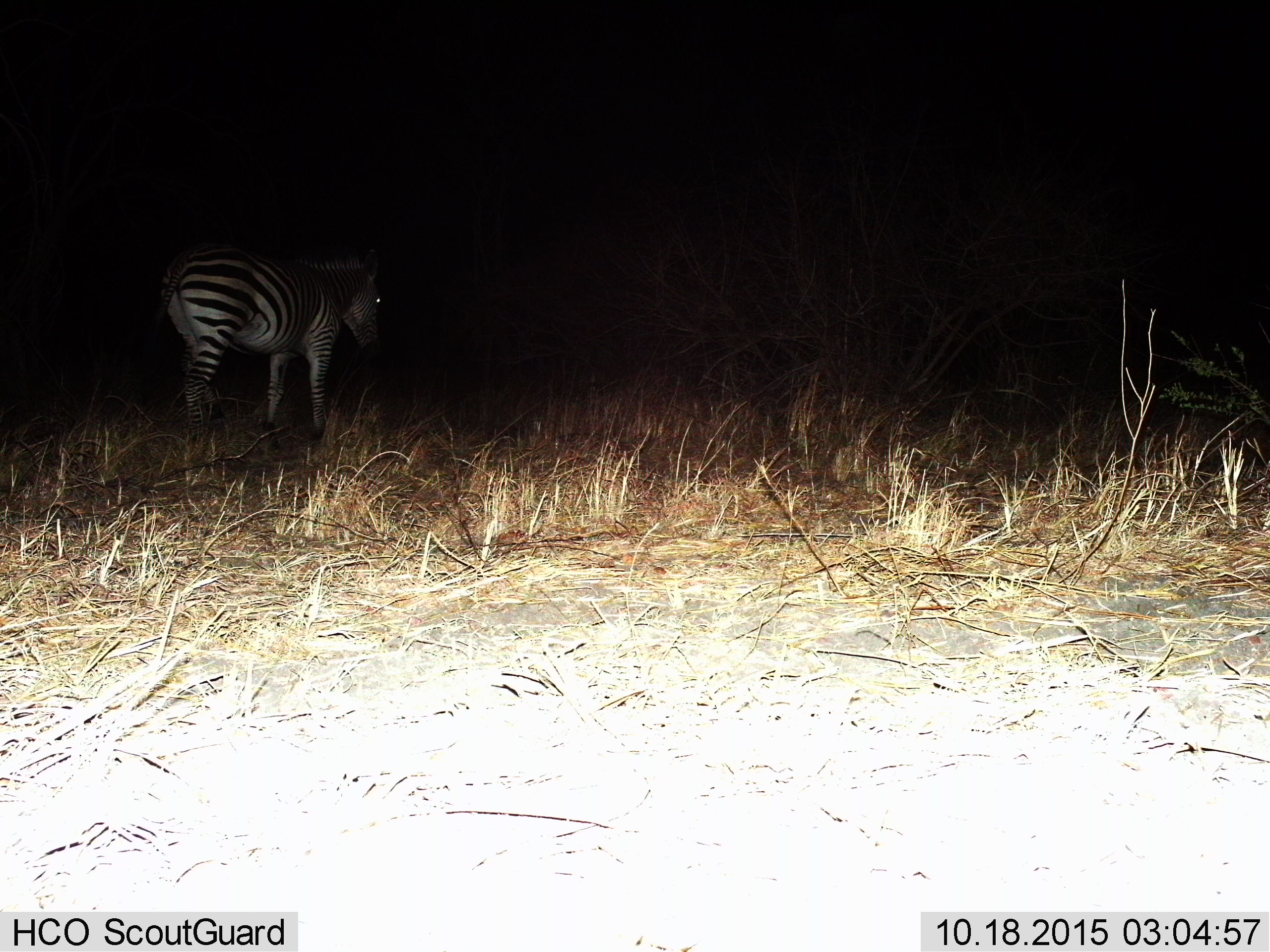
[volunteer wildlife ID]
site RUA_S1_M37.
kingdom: Animalia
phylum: Chordata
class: Mammalia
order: Perissodactyla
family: Equidae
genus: Equus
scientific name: Equus quagga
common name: plains zebra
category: zebraplains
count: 1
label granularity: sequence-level